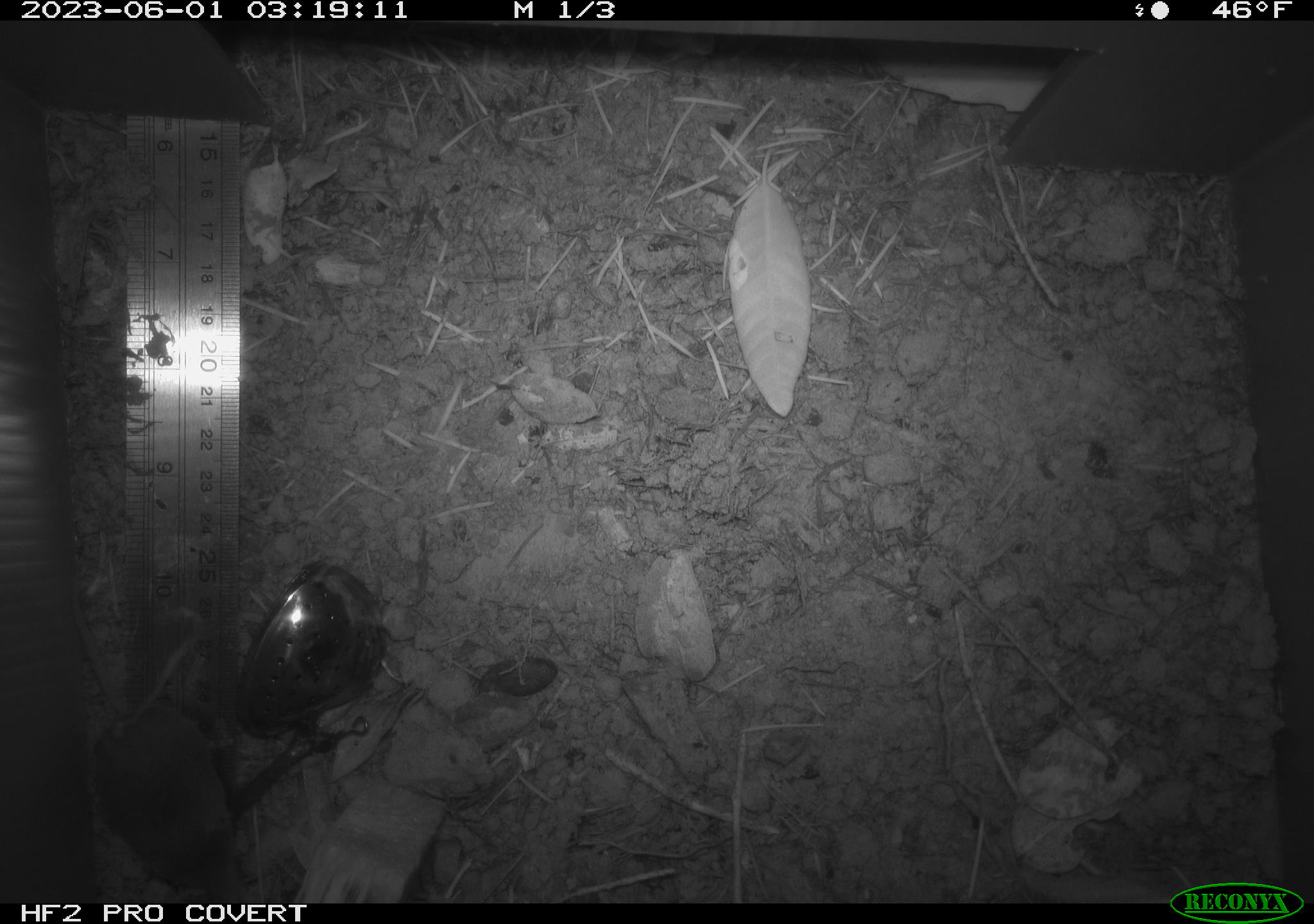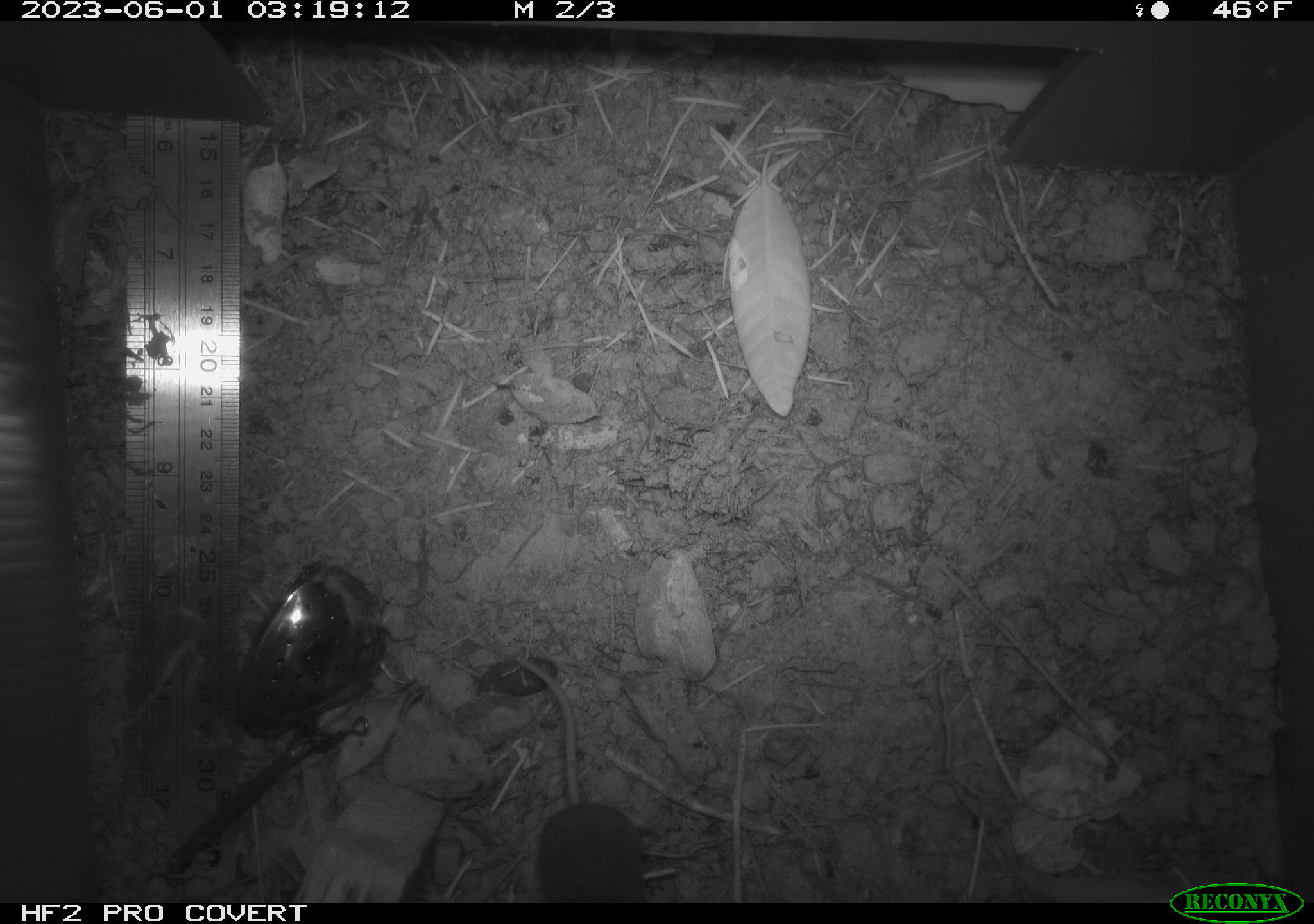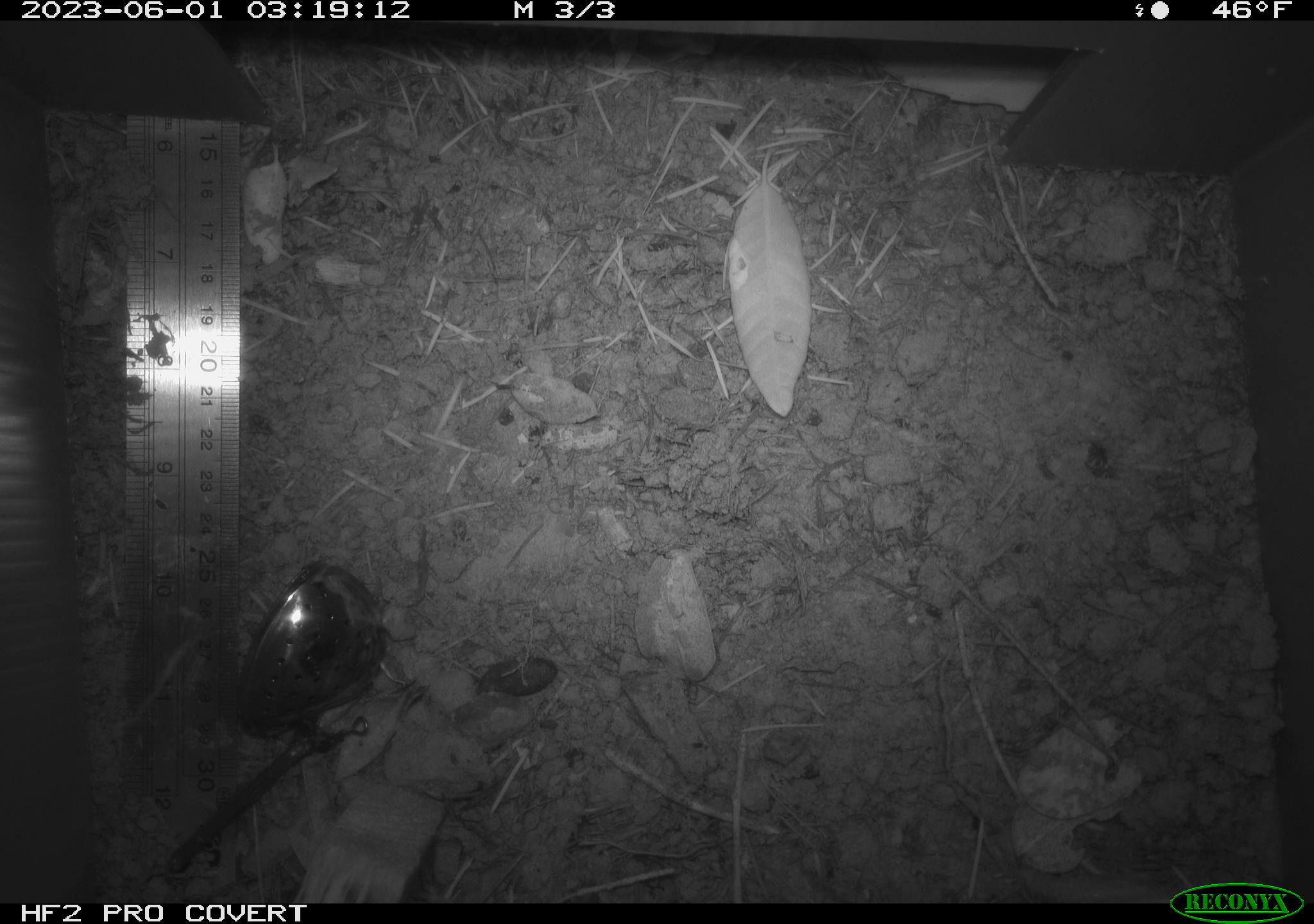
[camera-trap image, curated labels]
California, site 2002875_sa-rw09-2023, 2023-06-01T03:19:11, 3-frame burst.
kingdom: Animalia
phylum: Chordata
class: Mammalia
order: Eulipotyphla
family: Soricidae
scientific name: Soricidae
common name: shrews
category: soricidae family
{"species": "soricidae family (shrews) (Soricidae)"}